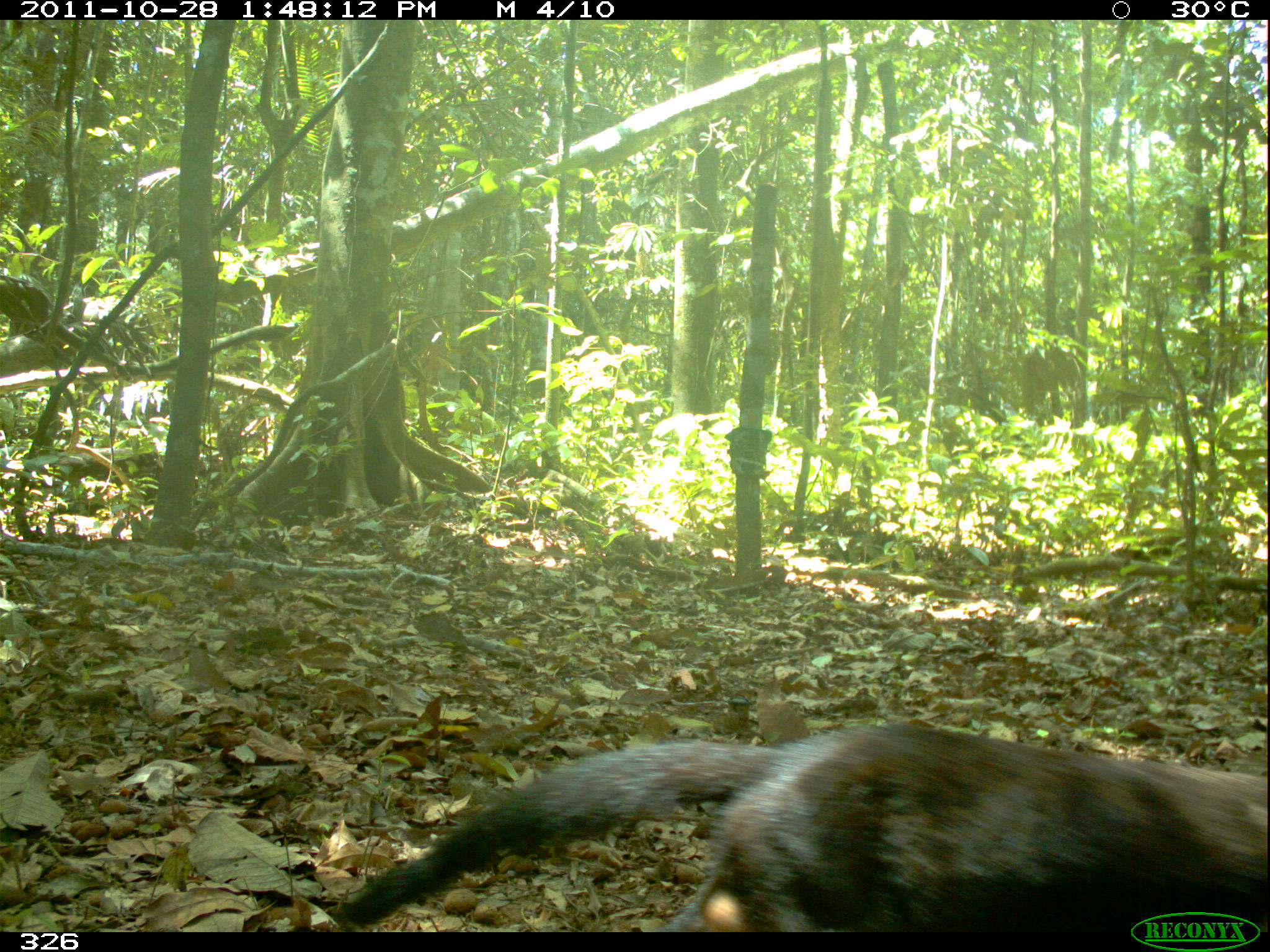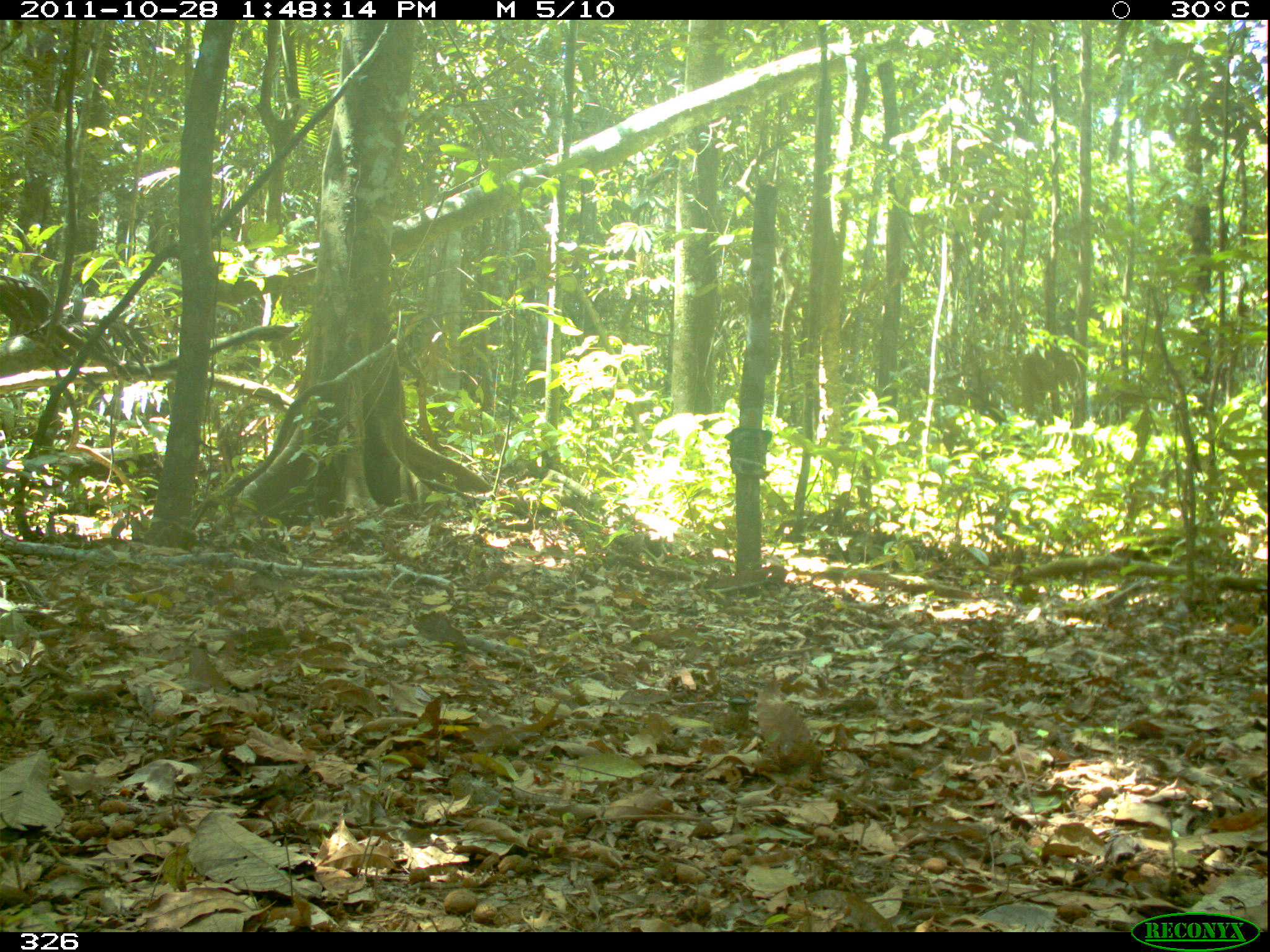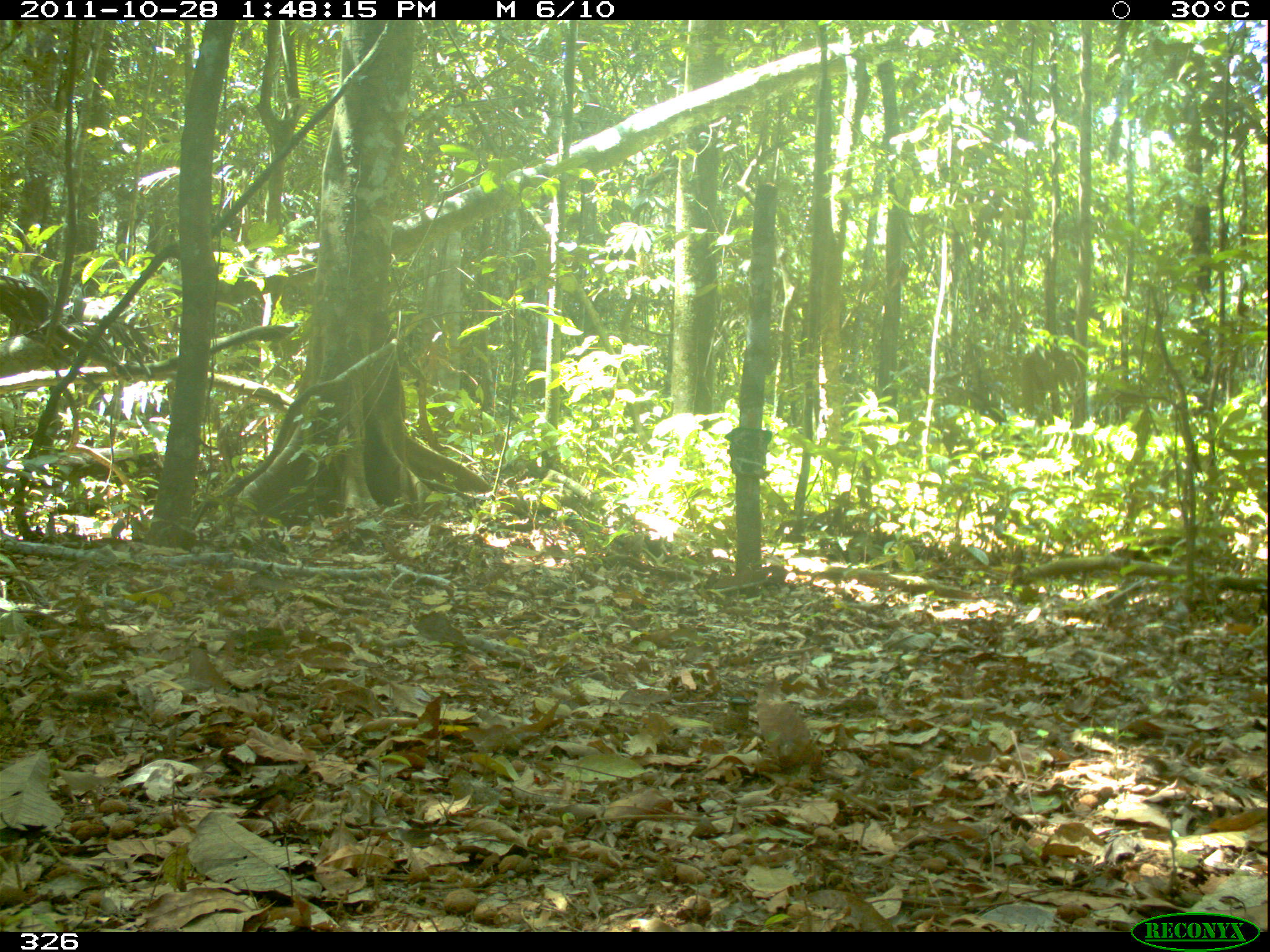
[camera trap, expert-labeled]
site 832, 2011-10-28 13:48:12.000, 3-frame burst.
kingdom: Animalia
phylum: Chordata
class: Mammalia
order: Carnivora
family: Mustelidae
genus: Eira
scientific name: Eira barbara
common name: tayra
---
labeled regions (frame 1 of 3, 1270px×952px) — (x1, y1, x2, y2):
eira barbara: (334, 720, 1270, 933)